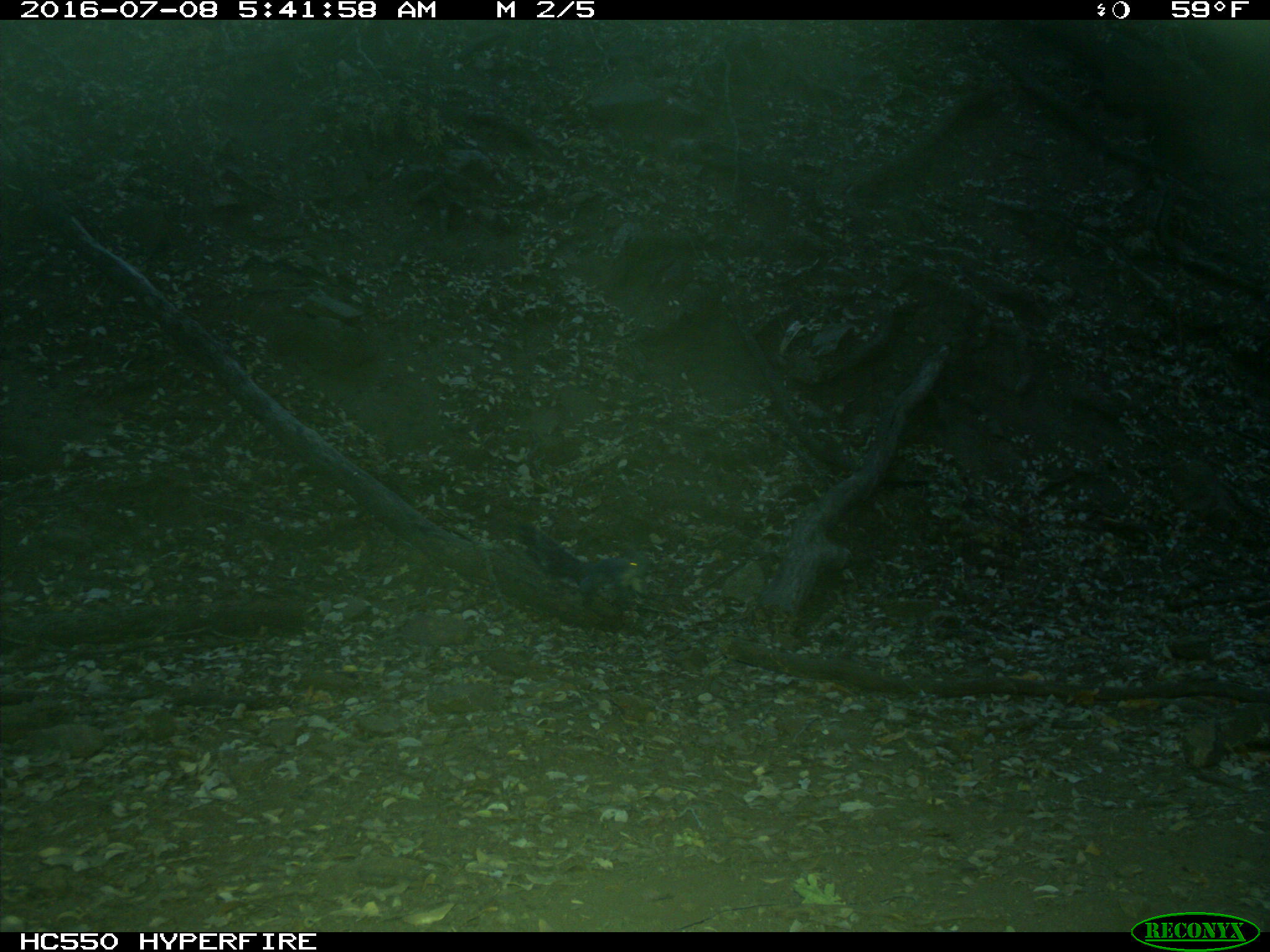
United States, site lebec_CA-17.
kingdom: Animalia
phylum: Chordata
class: Mammalia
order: Rodentia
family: Sciuridae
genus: Sciurus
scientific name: Sciurus carolinensis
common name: eastern gray squirrel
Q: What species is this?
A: Sciurus carolinensis (eastern gray squirrel).